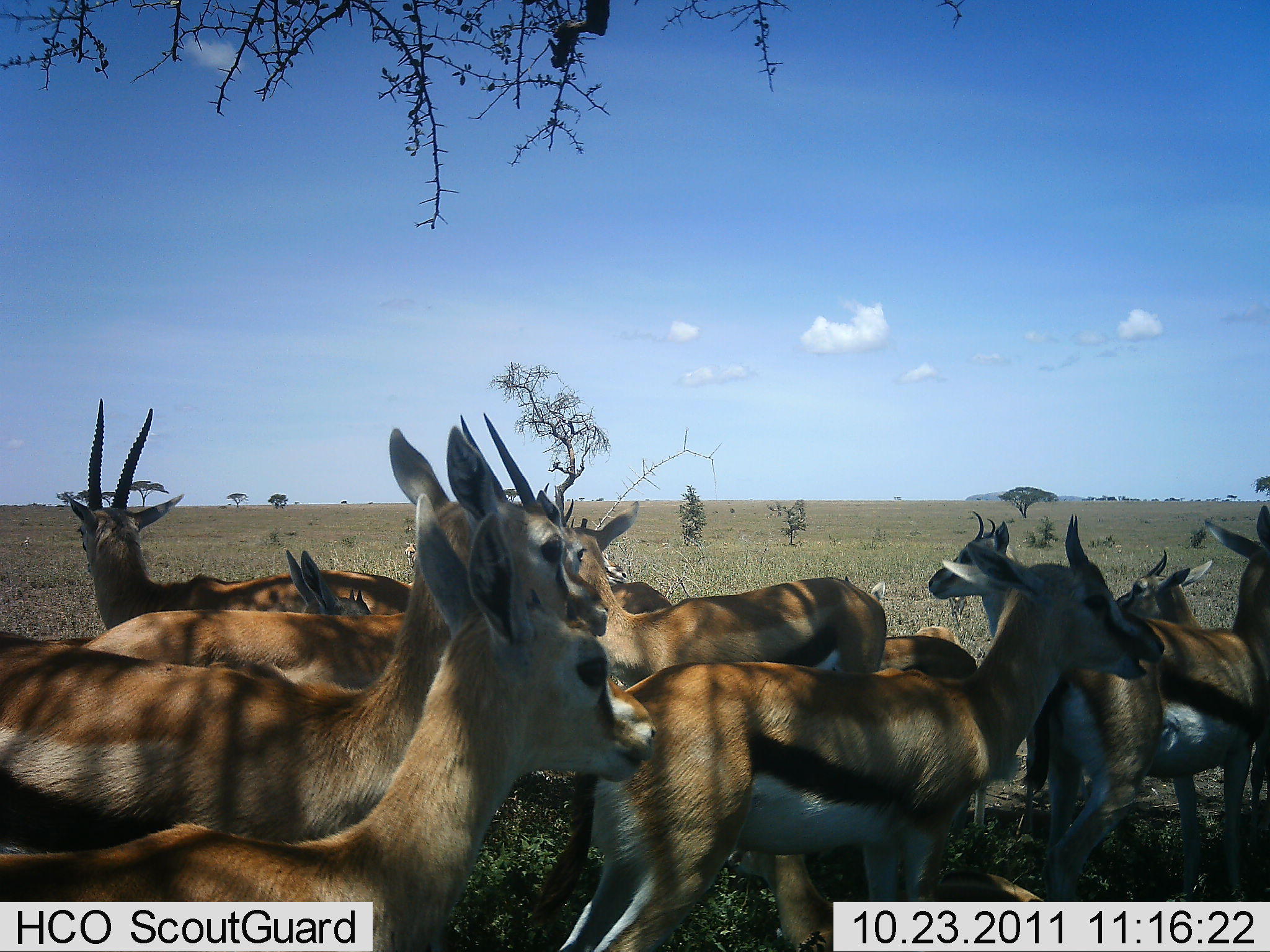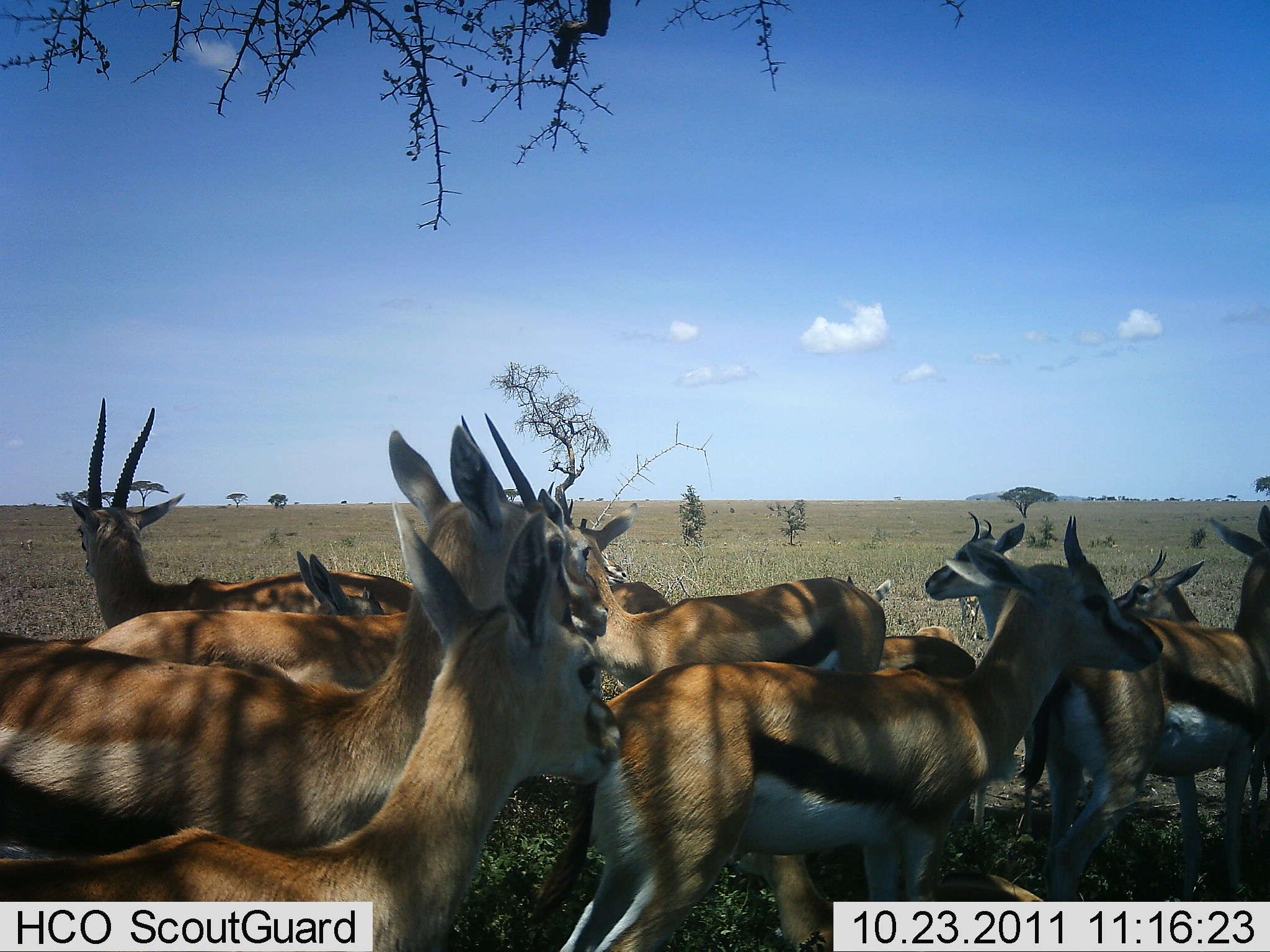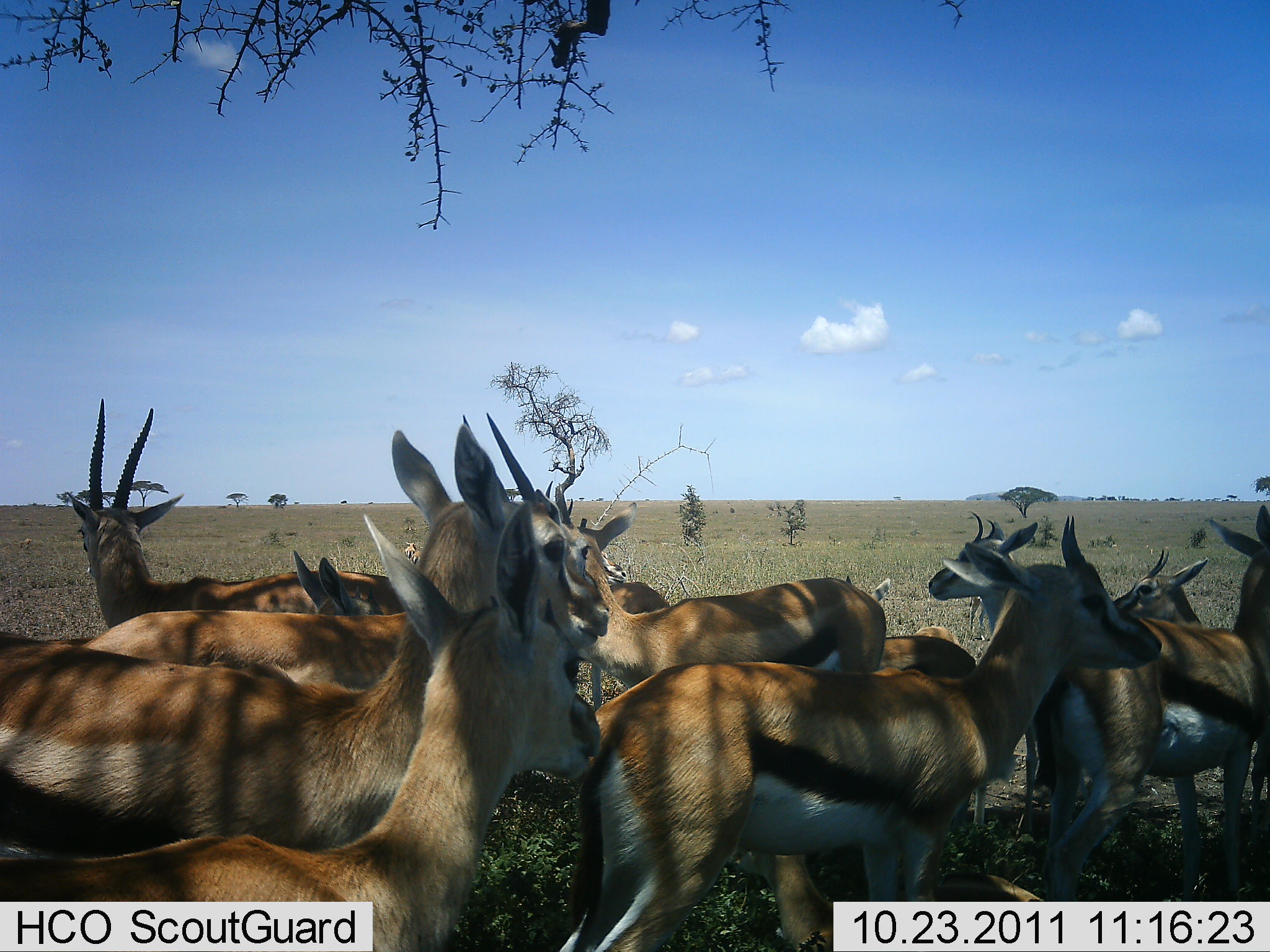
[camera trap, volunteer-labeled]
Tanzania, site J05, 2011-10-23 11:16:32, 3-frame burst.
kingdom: Animalia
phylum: Chordata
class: Mammalia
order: Artiodactyla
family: Bovidae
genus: Eudorcas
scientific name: Eudorcas thomsonii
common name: thomson's gazelle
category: gazellethomsons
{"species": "gazellethomsons (thomson's gazelle) (Eudorcas thomsonii)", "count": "11-50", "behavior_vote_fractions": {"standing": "100%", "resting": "36%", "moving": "0%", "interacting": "0%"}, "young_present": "14%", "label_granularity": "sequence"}